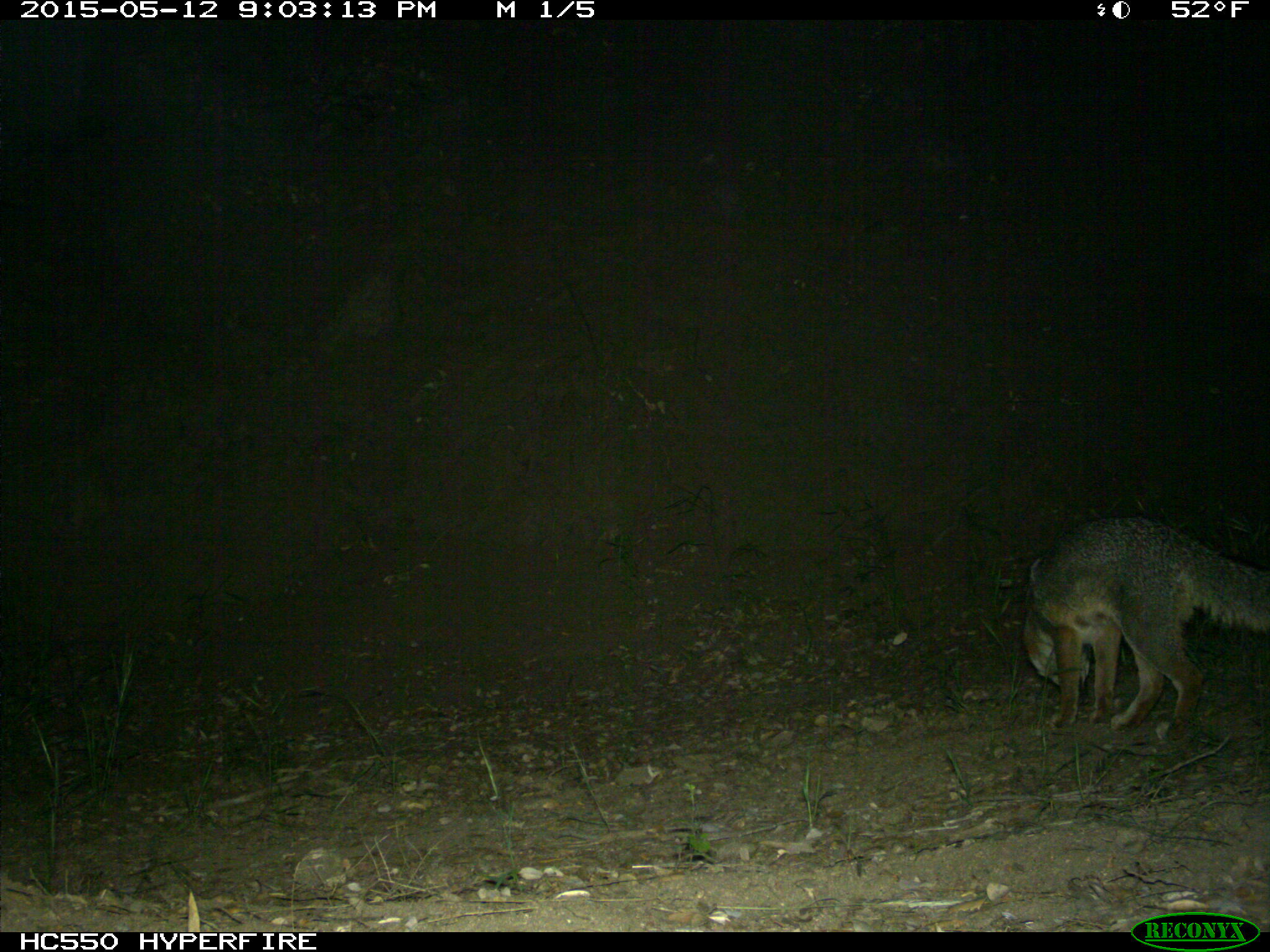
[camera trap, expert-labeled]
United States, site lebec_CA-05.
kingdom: Animalia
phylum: Chordata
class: Mammalia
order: Carnivora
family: Canidae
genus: Urocyon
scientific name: Urocyon cinereoargenteus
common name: gray fox